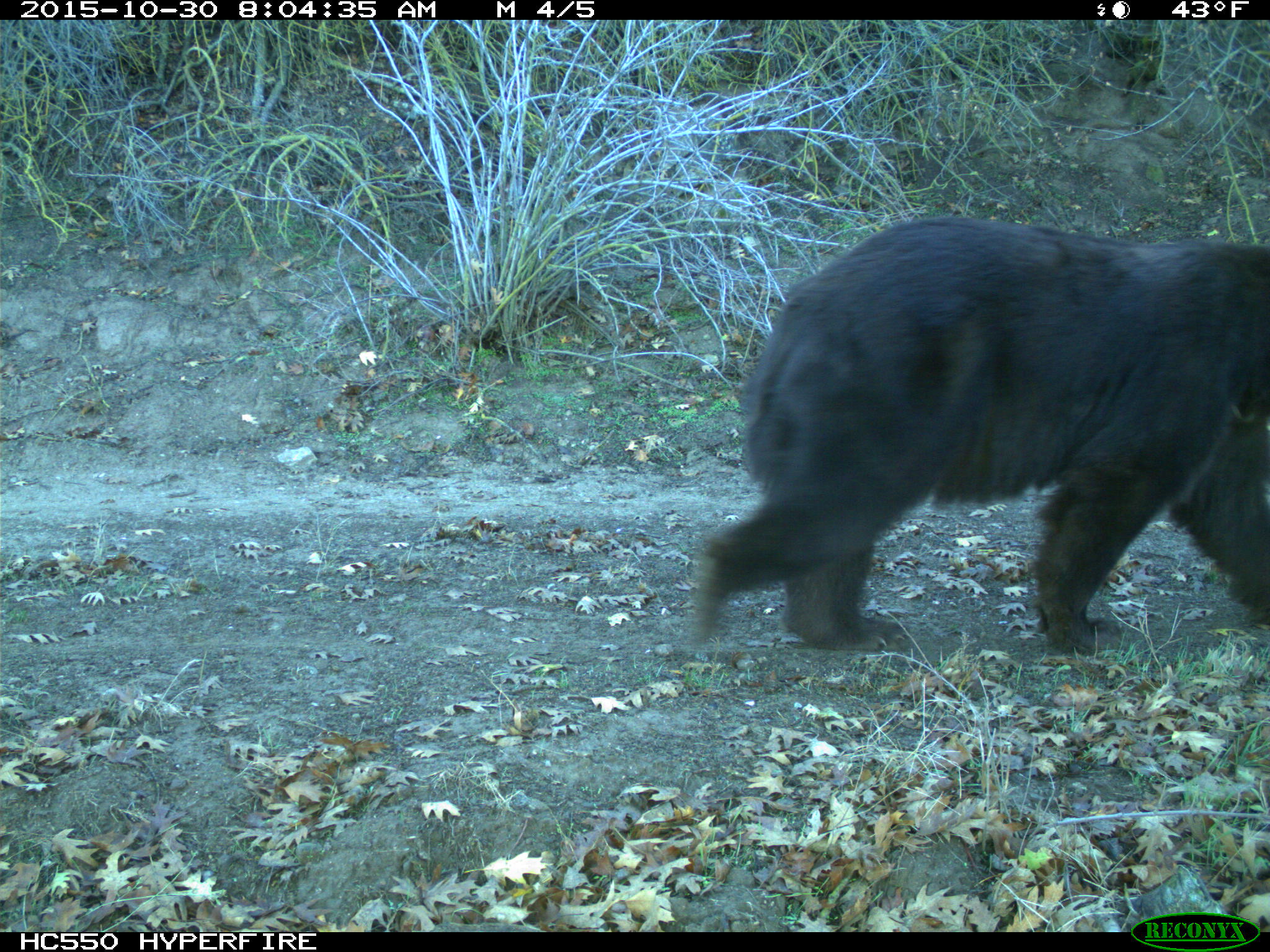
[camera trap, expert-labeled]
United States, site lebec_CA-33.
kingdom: Animalia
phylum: Chordata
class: Mammalia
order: Carnivora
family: Ursidae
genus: Ursus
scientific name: Ursus americanus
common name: american black bear